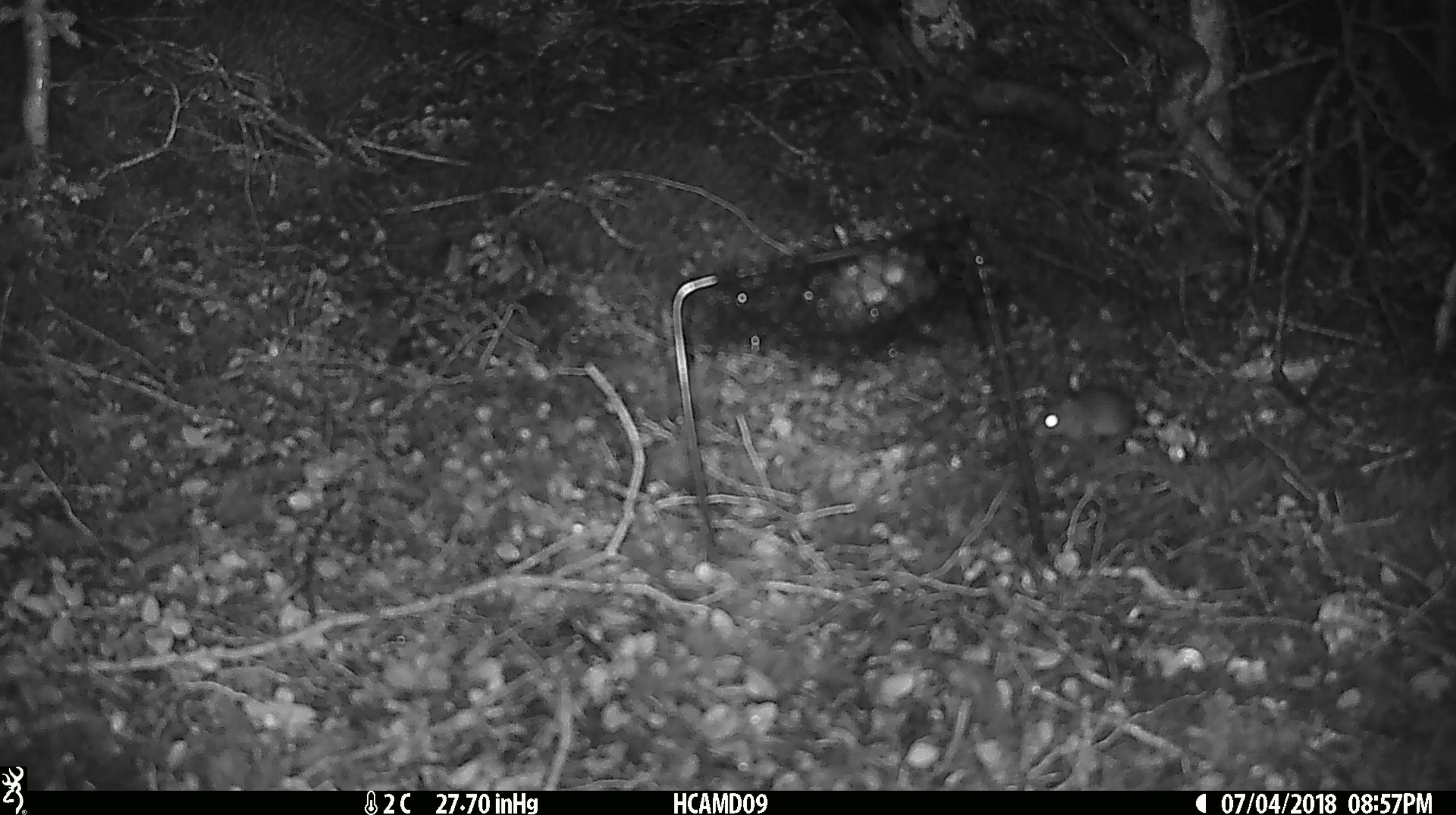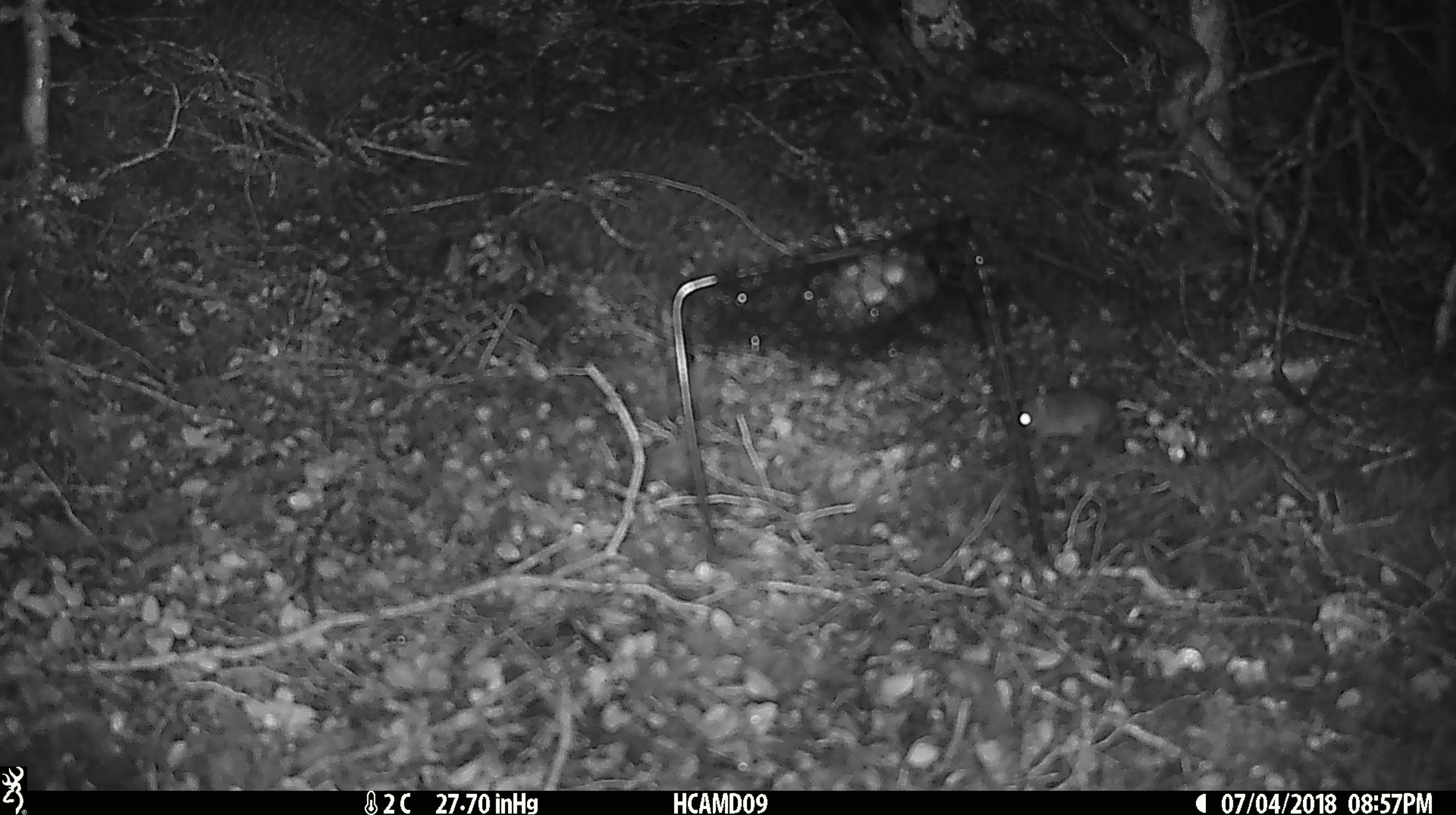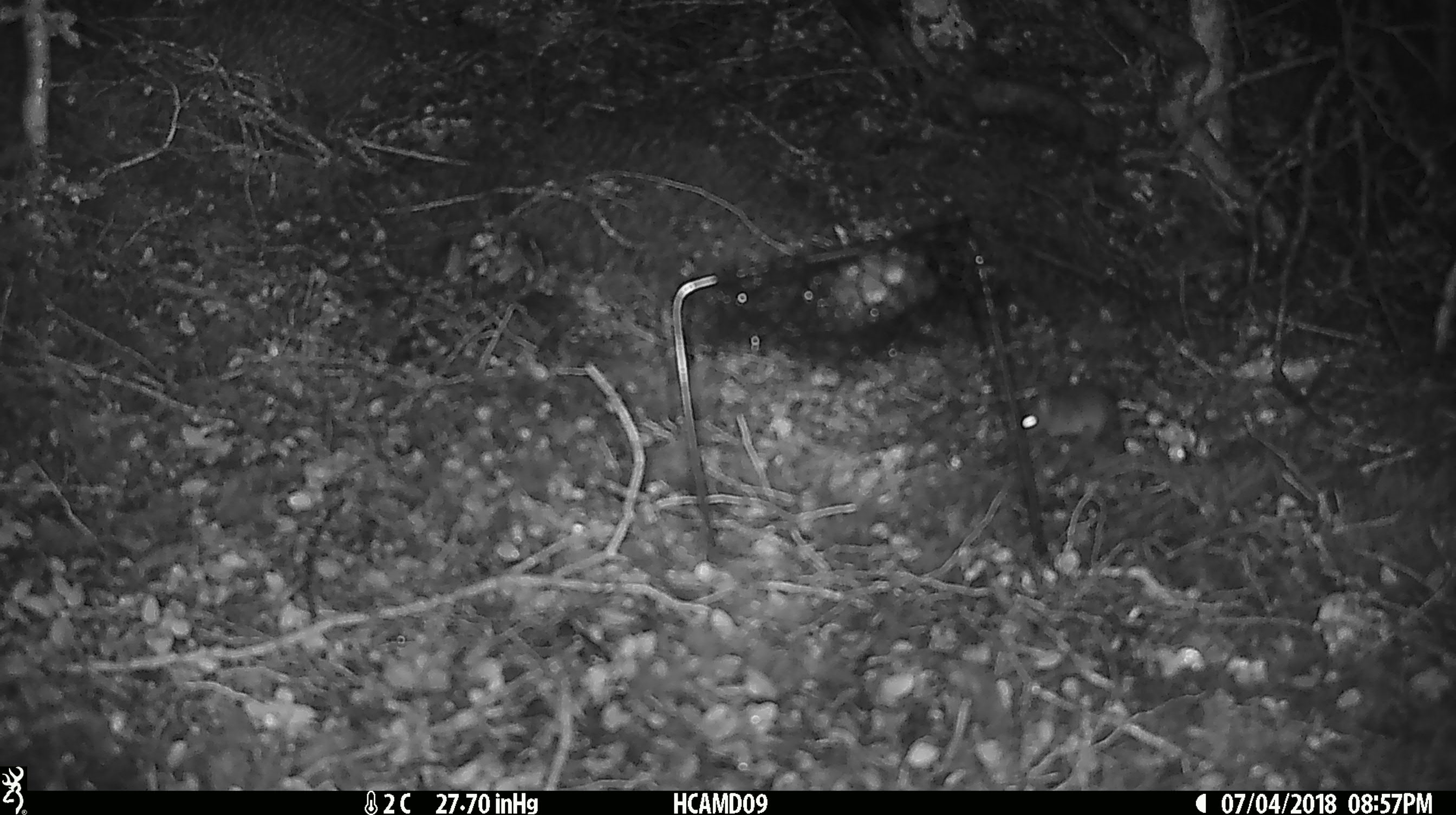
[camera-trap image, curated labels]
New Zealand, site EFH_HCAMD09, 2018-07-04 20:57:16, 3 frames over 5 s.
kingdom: Animalia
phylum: Chordata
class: Mammalia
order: Rodentia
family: Muridae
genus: Mus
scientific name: Mus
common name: mouse